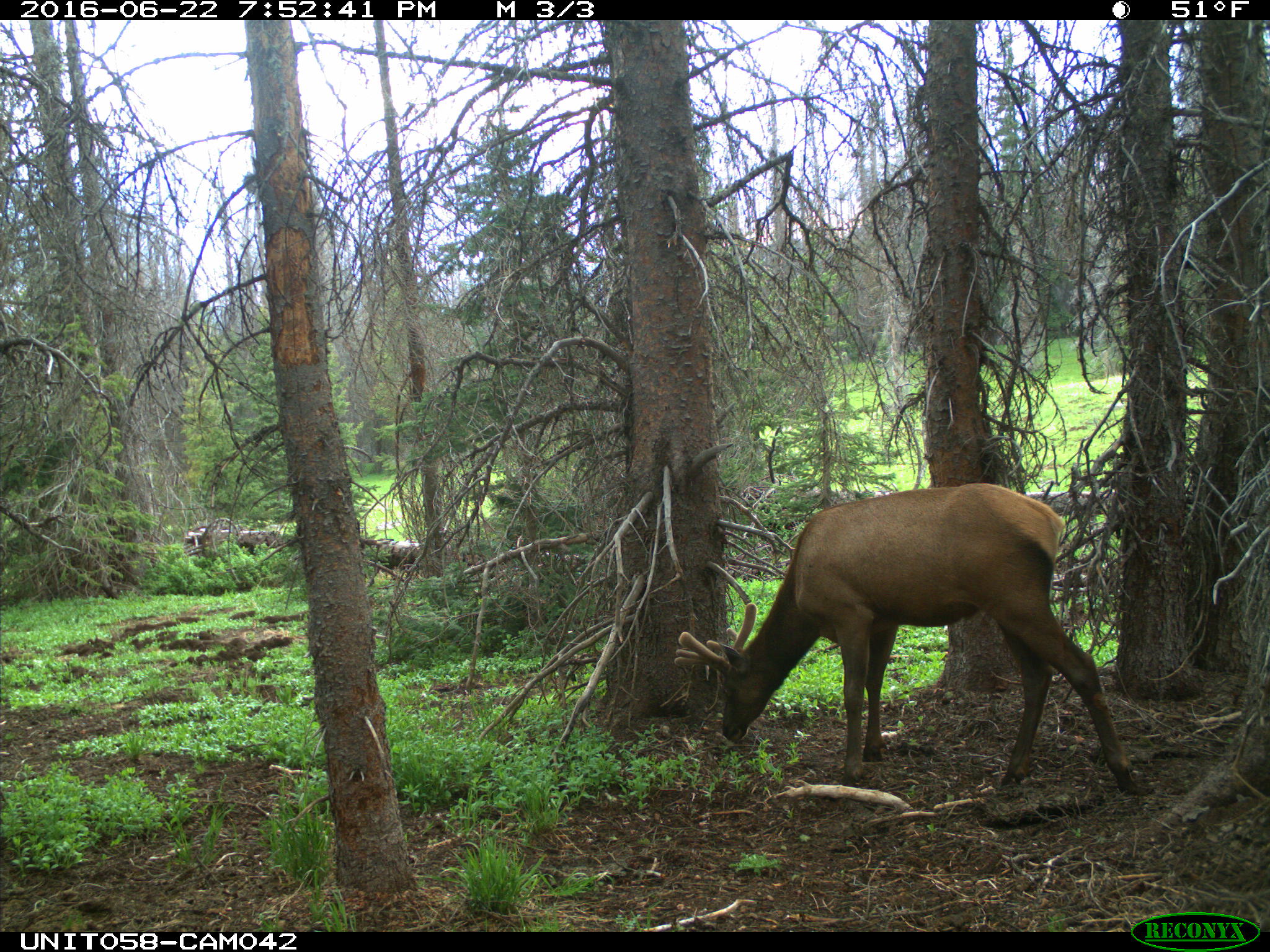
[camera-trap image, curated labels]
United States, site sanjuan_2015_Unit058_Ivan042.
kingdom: Animalia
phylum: Chordata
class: Mammalia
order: Artiodactyla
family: Cervidae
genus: Cervus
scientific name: Cervus elaphus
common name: red deer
Cervus elaphus (red deer).